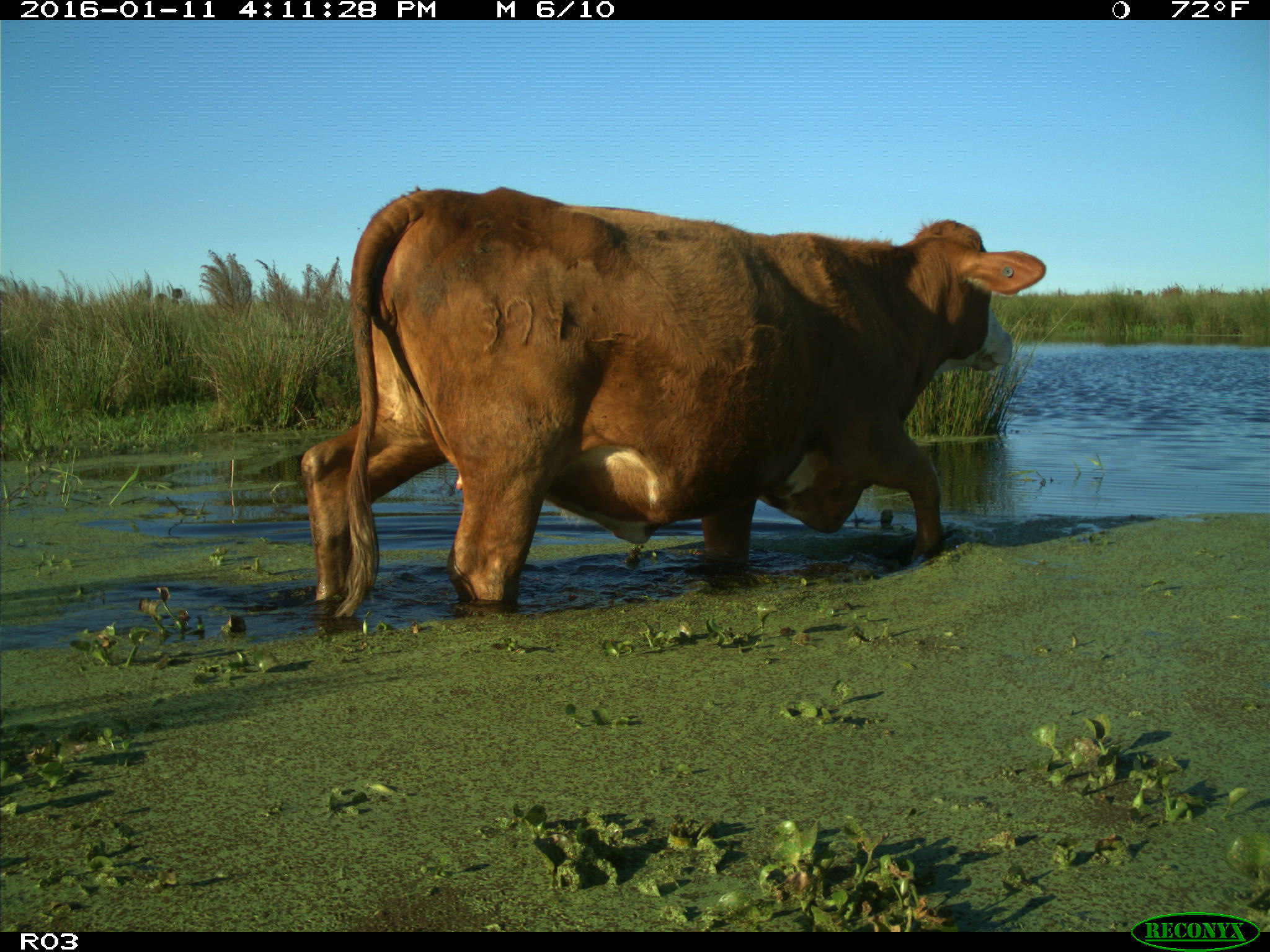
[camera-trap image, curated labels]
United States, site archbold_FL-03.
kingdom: Animalia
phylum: Chordata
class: Mammalia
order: Artiodactyla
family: Bovidae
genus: Bos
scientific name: Bos taurus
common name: domestic cow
Bos taurus (domestic cow).